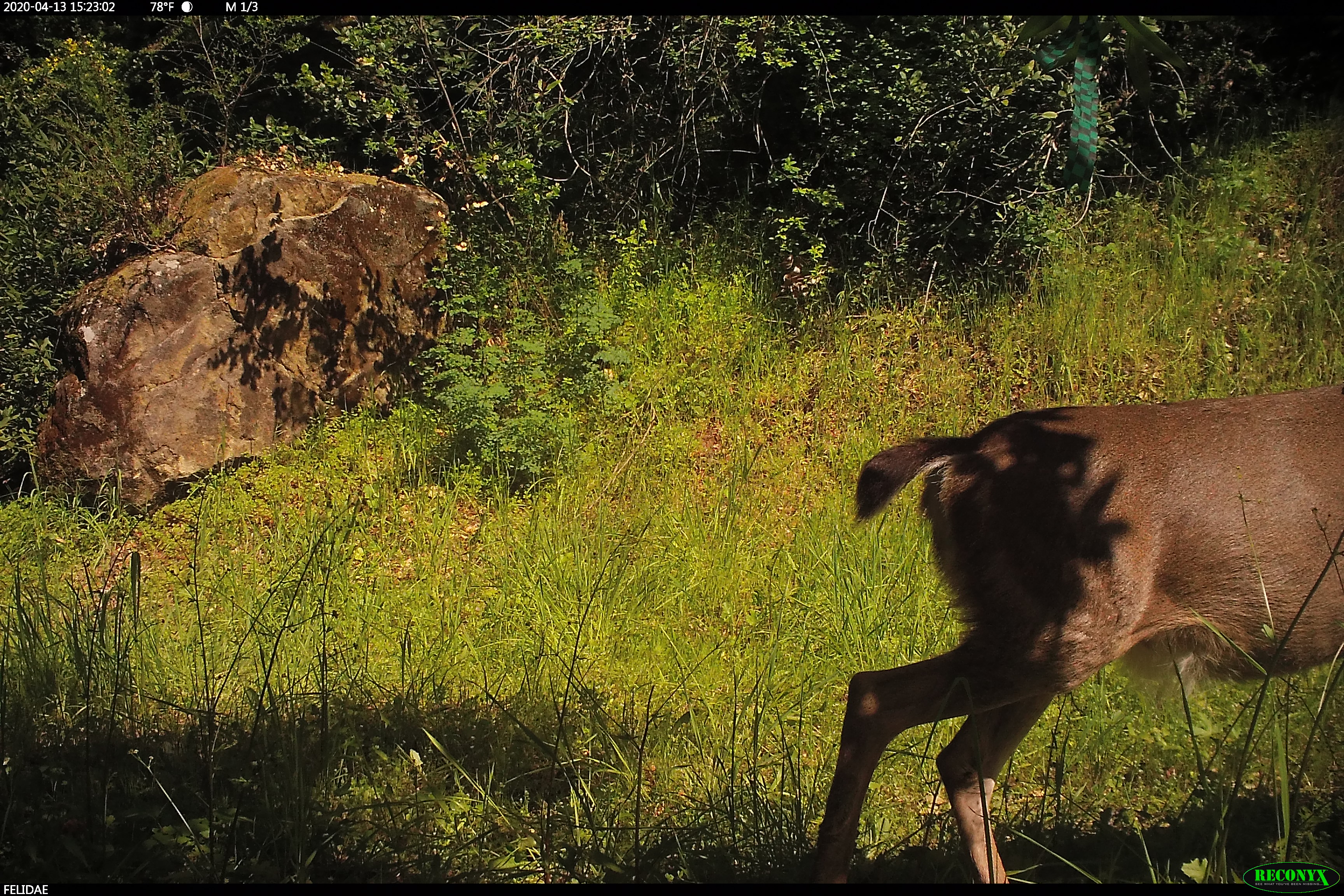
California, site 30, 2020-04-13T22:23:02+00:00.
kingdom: Animalia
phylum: Chordata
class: Mammalia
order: Artiodactyla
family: Cervidae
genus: Odocoileus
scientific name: Odocoileus hemionus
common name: mule deer